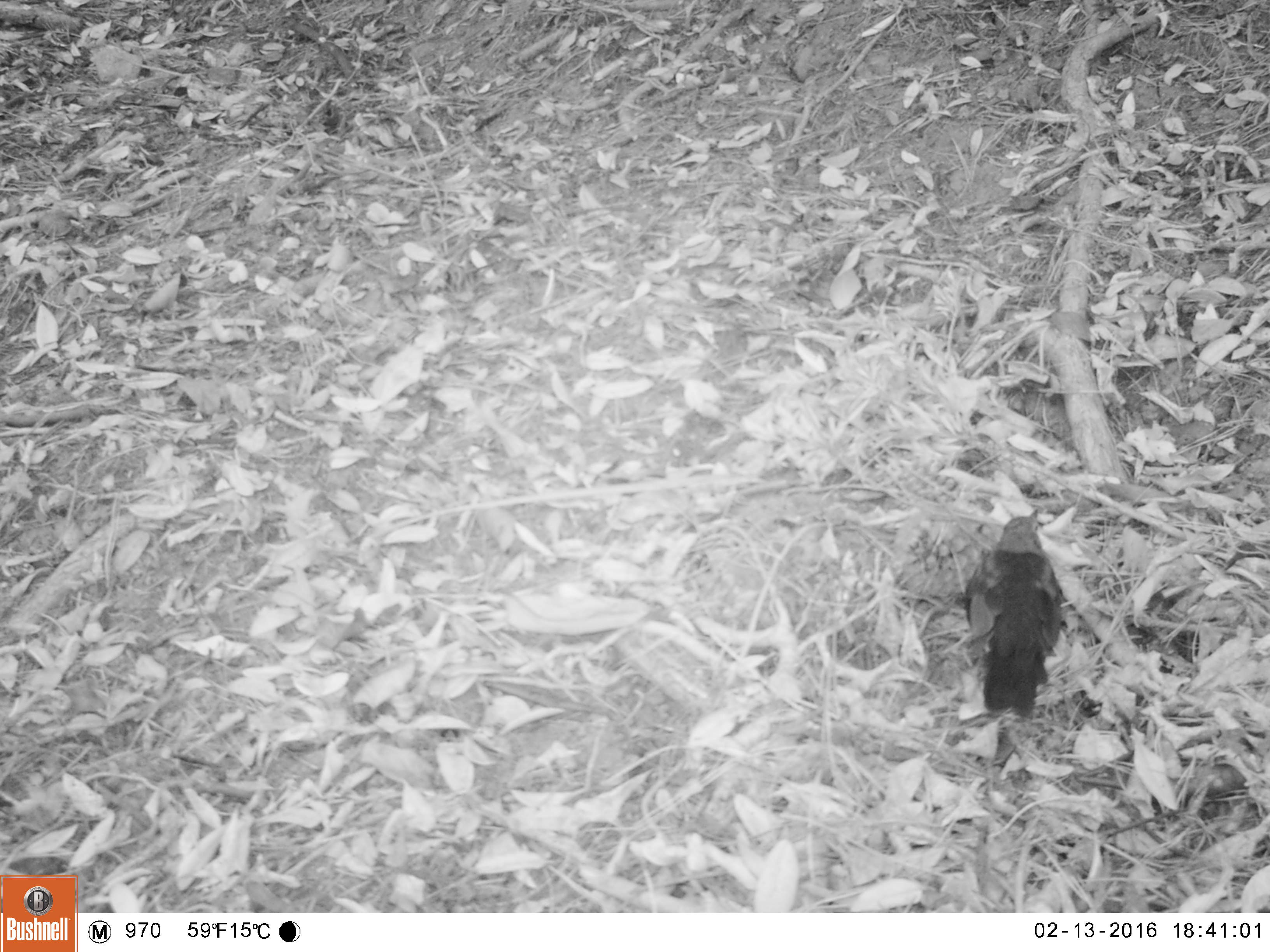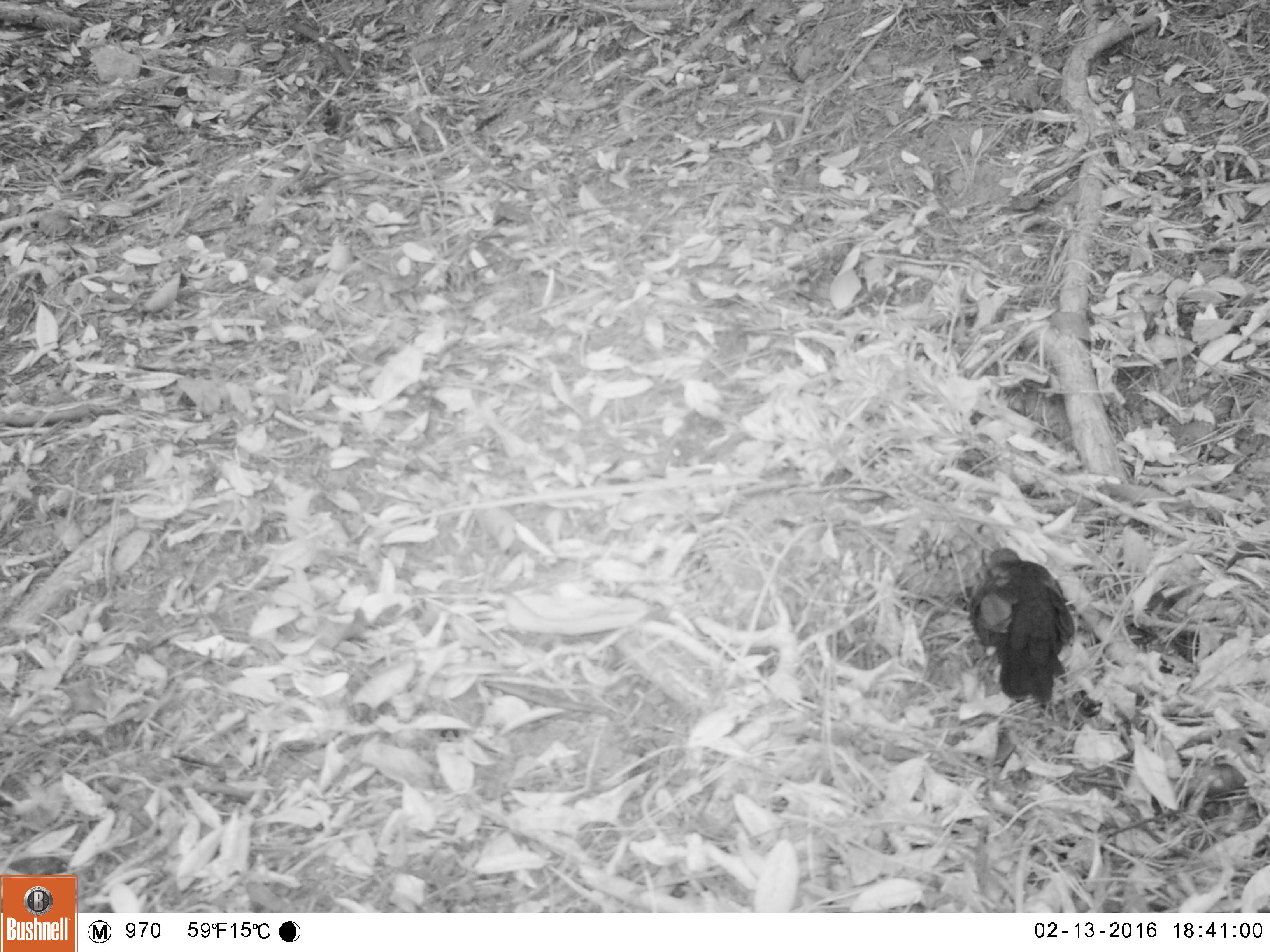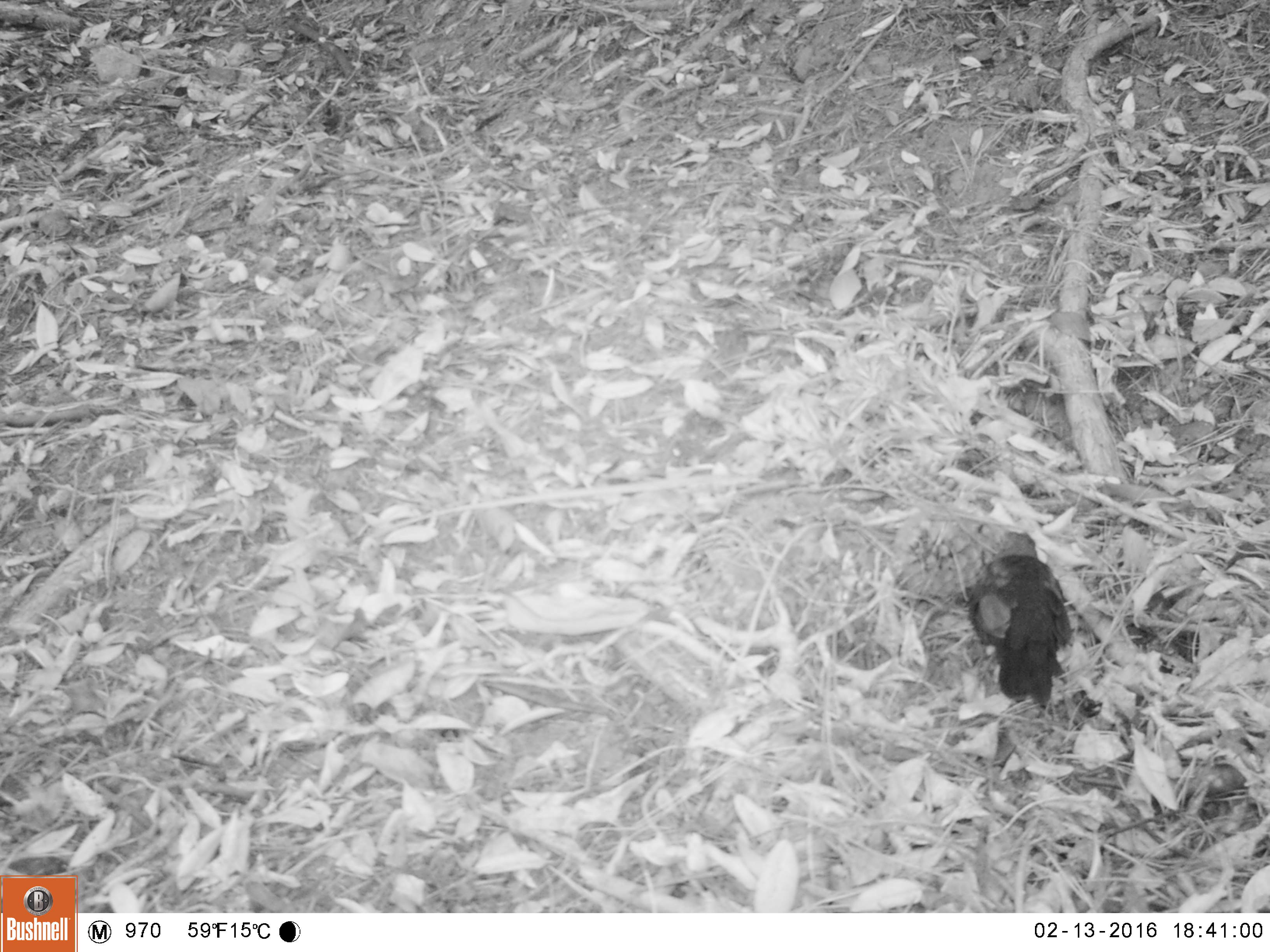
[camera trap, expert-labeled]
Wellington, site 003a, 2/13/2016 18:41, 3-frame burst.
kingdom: Animalia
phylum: Chordata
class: Aves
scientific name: Aves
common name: bird